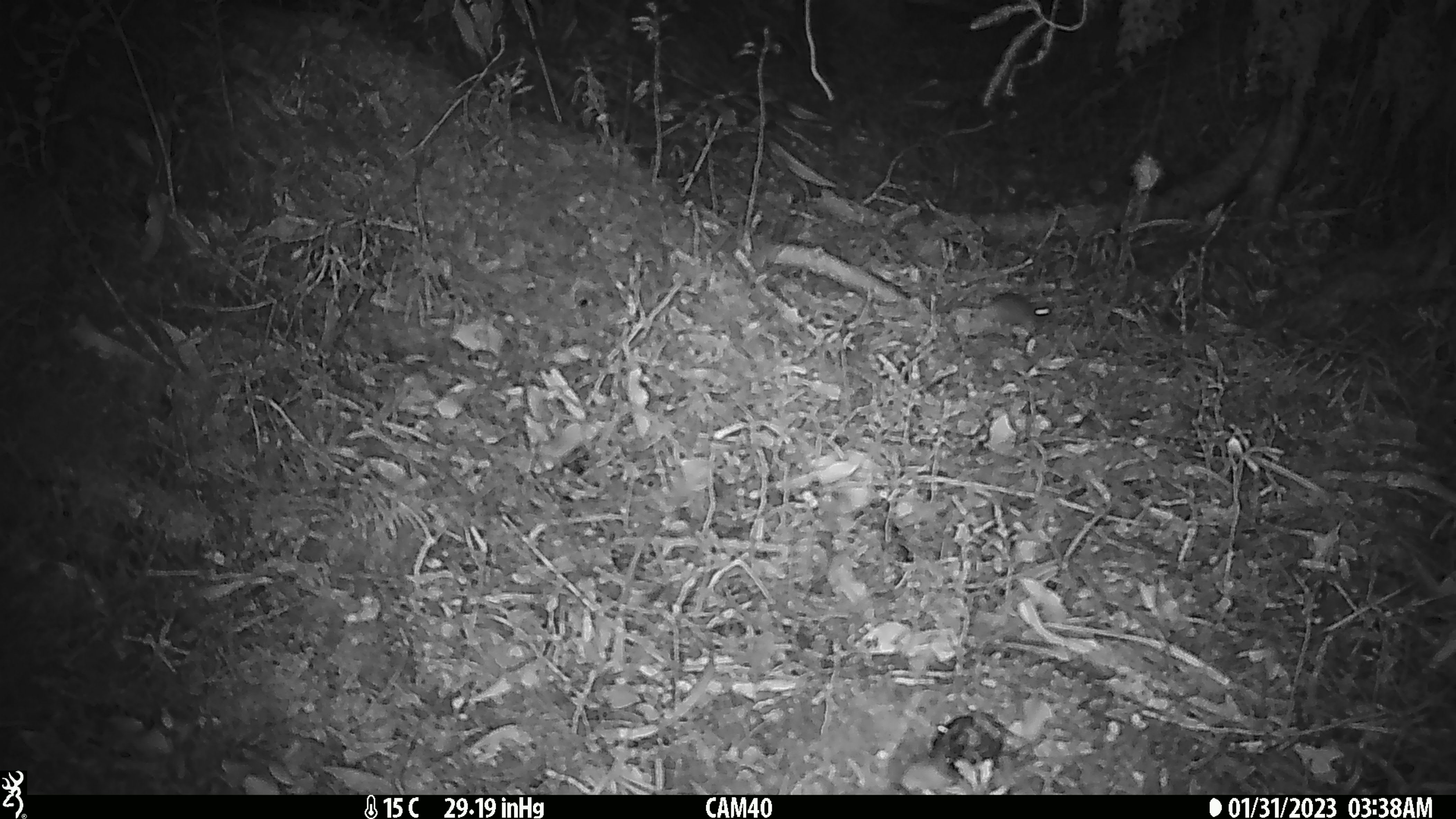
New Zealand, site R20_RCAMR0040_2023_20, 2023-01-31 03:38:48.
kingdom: Animalia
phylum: Chordata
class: Mammalia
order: Rodentia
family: Muridae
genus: Mus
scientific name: Mus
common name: mouse